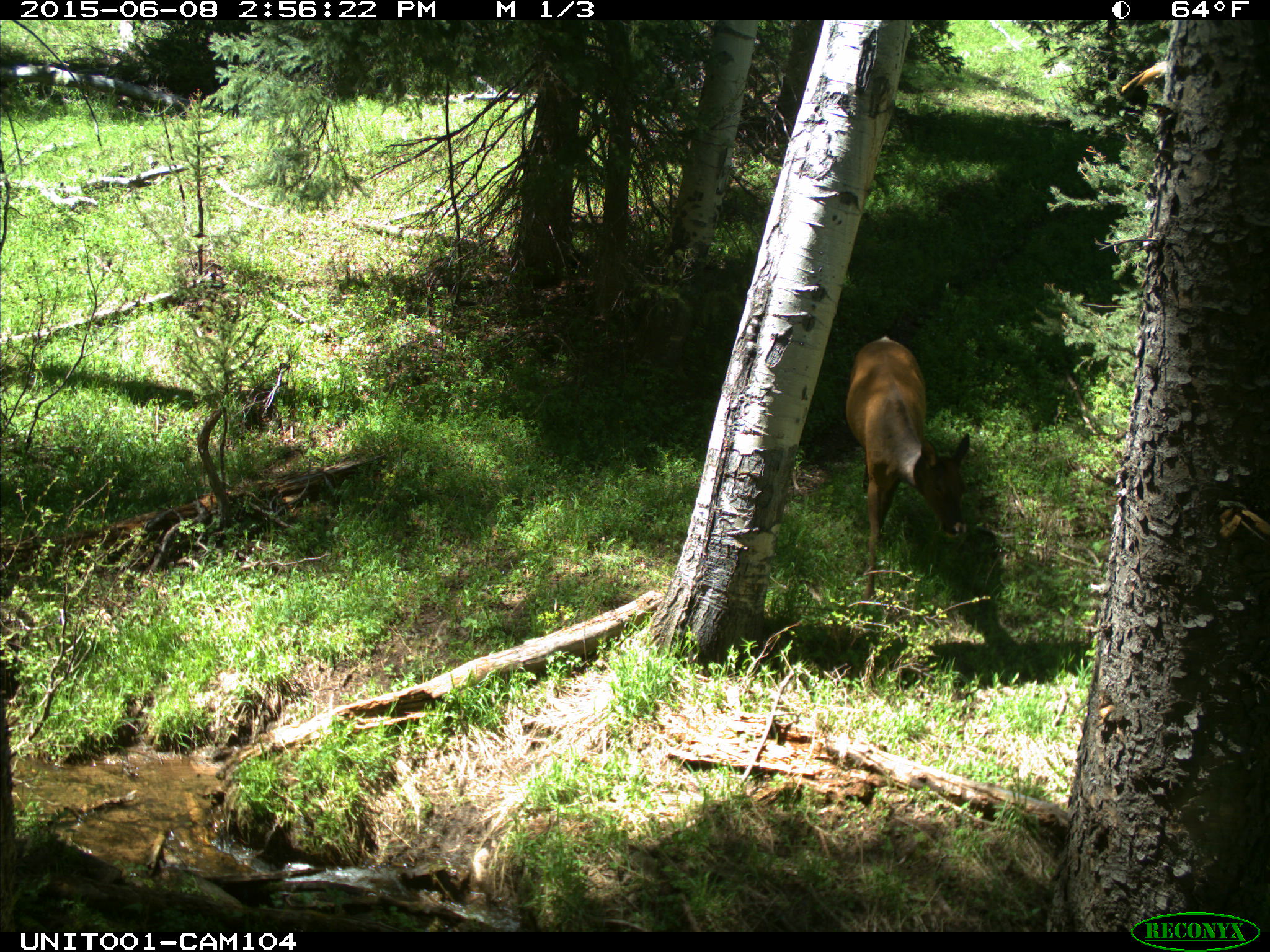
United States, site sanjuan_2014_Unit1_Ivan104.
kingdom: Animalia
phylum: Chordata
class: Mammalia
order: Artiodactyla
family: Cervidae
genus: Cervus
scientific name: Cervus elaphus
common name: red deer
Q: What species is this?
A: Cervus elaphus (red deer).